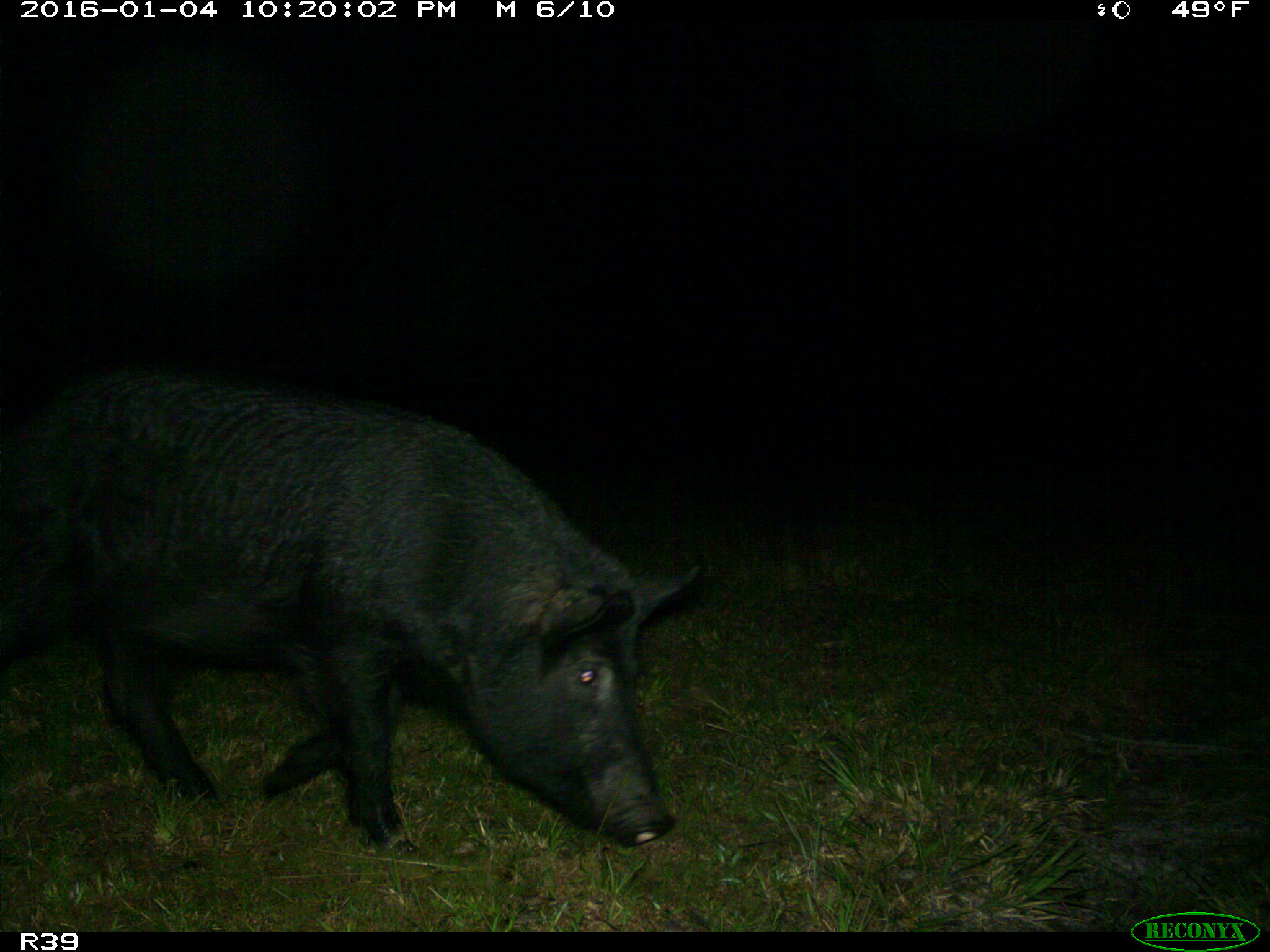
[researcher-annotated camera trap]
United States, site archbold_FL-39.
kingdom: Animalia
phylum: Chordata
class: Mammalia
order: Artiodactyla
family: Suidae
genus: Sus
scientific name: Sus scrofa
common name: wild boar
Sus scrofa (wild boar).